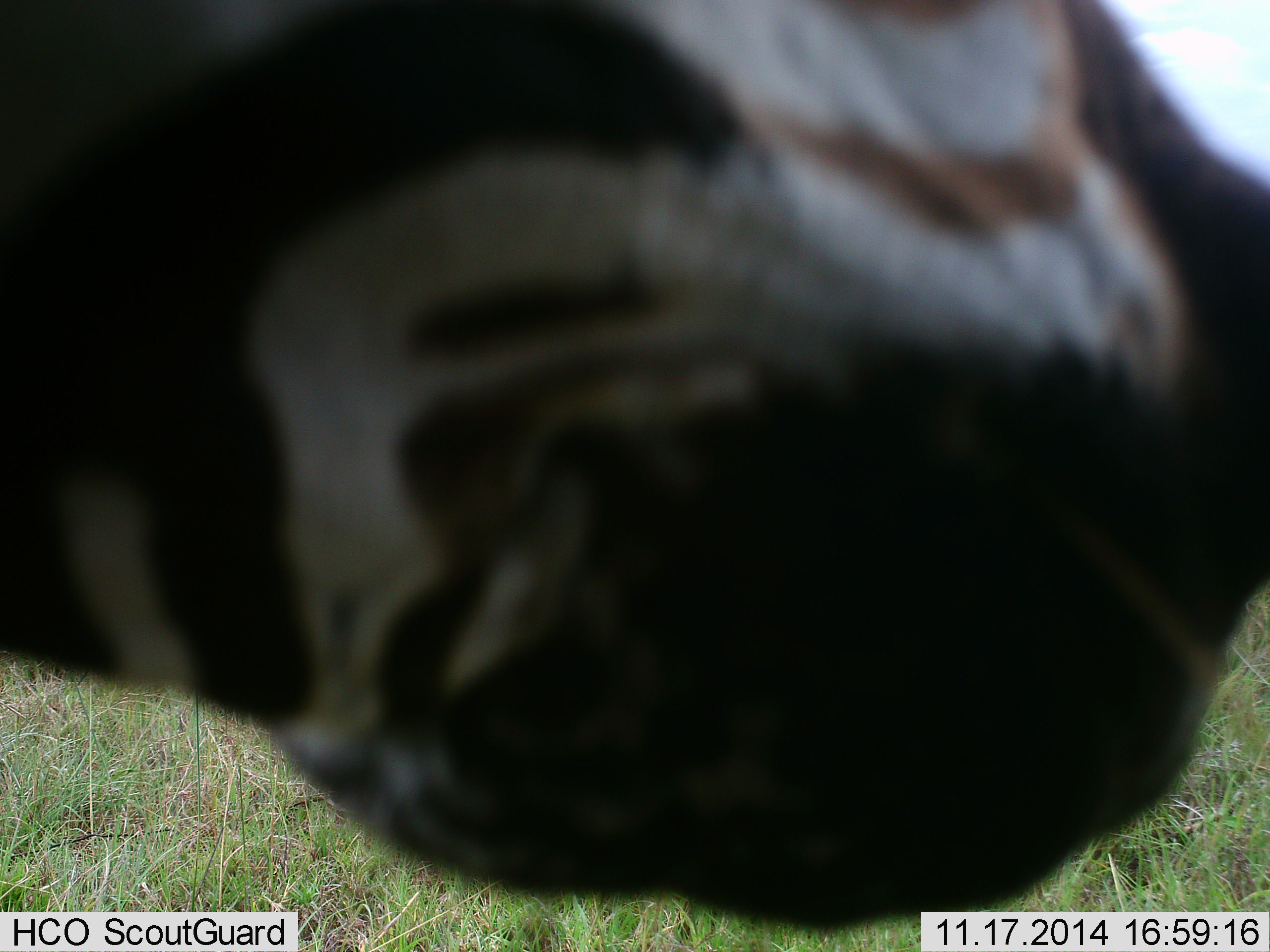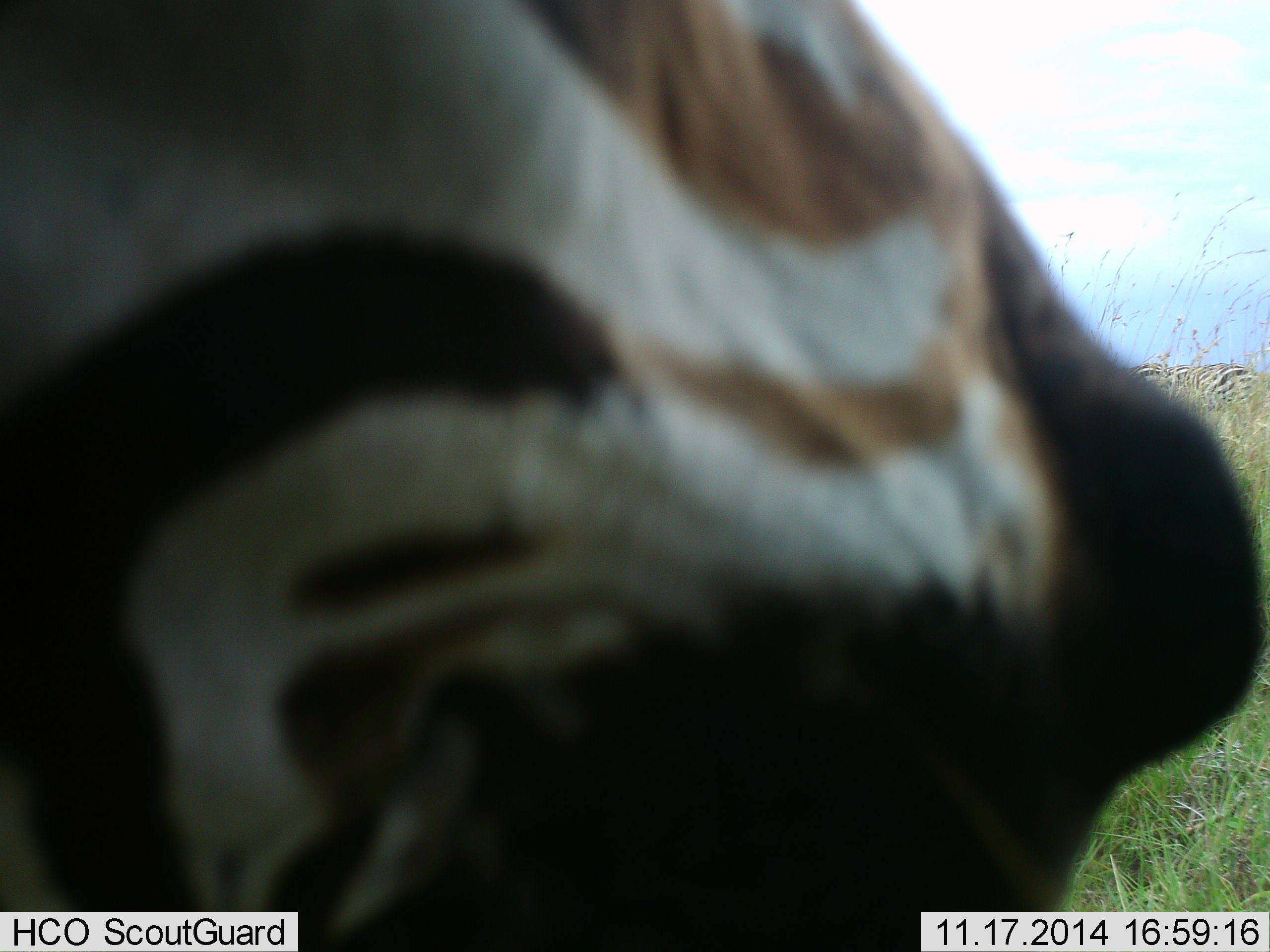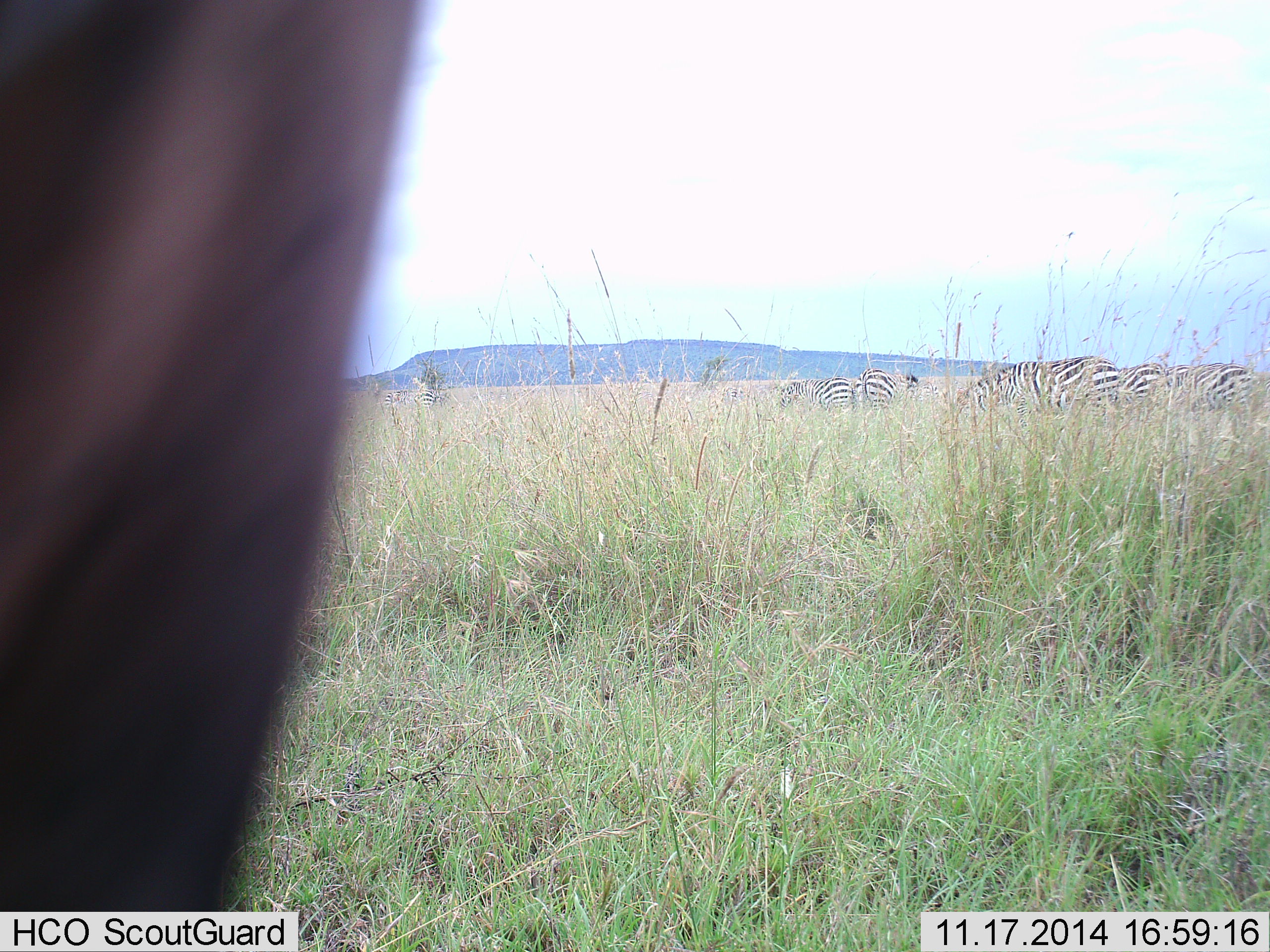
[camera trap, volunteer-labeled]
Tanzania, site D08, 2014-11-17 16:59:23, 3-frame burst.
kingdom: Animalia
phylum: Chordata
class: Mammalia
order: Perissodactyla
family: Equidae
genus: Equus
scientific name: Equus quagga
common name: plains zebra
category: zebra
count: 6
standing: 73%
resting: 0%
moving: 18%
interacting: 0%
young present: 0%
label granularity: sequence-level